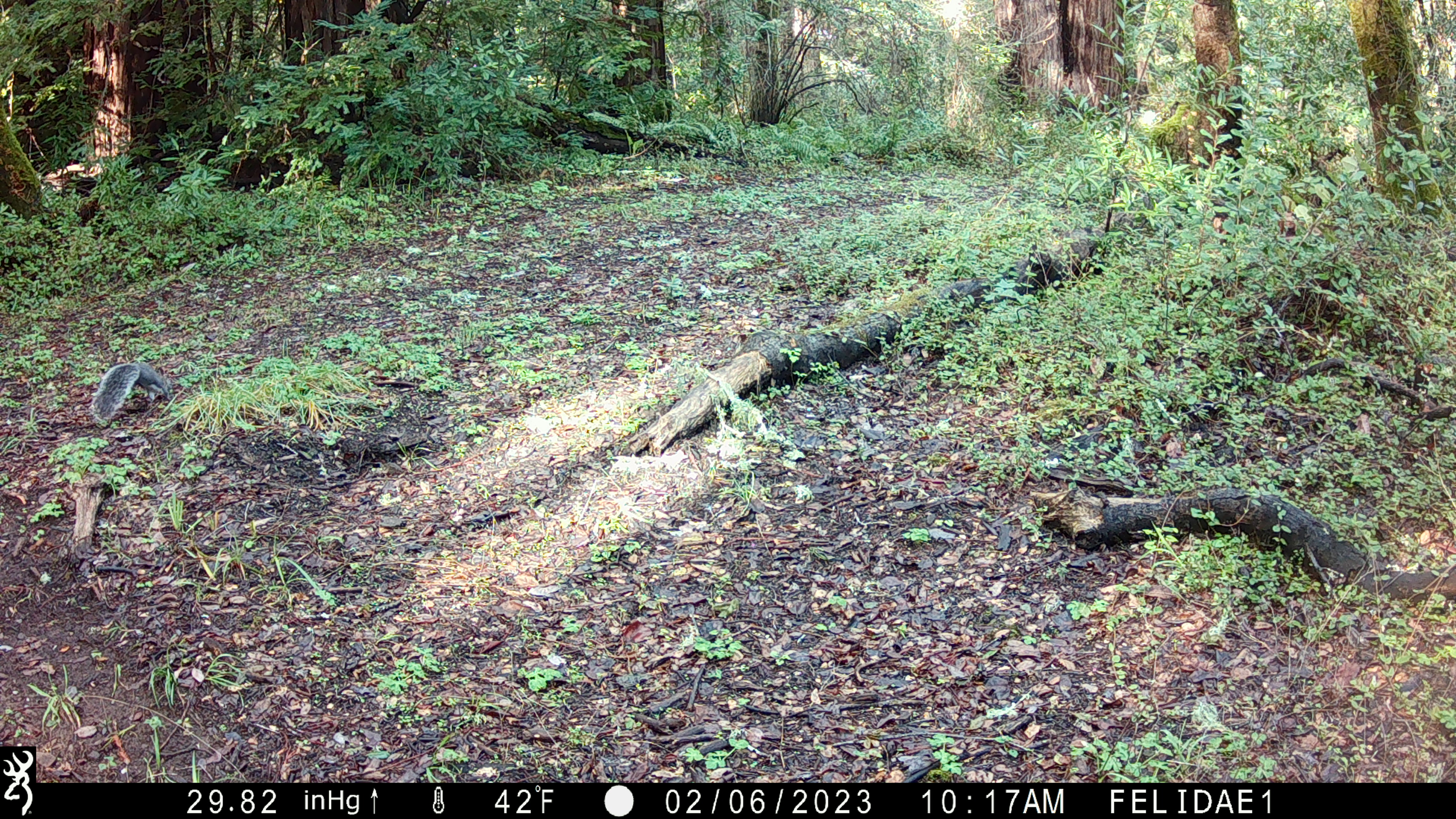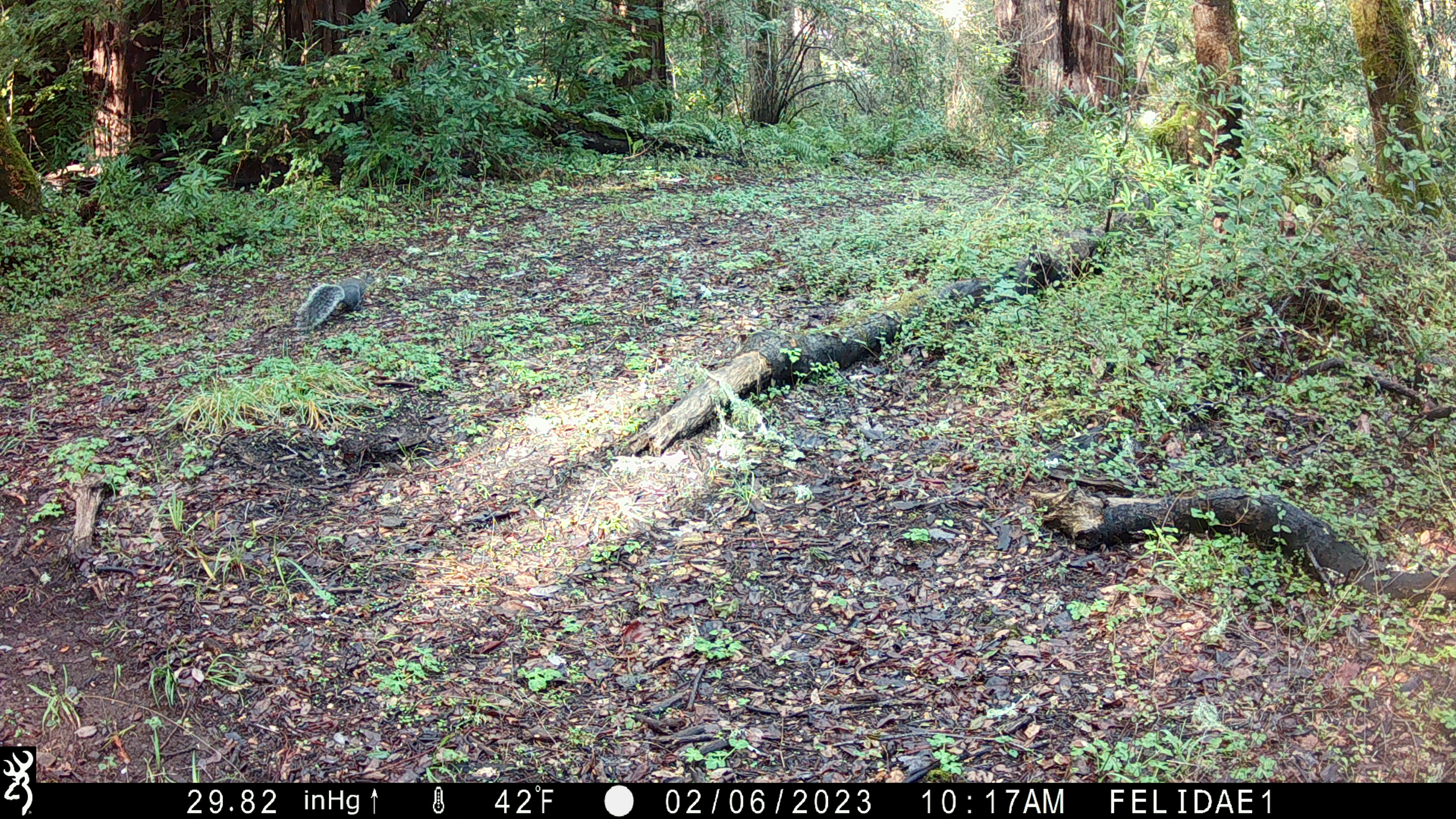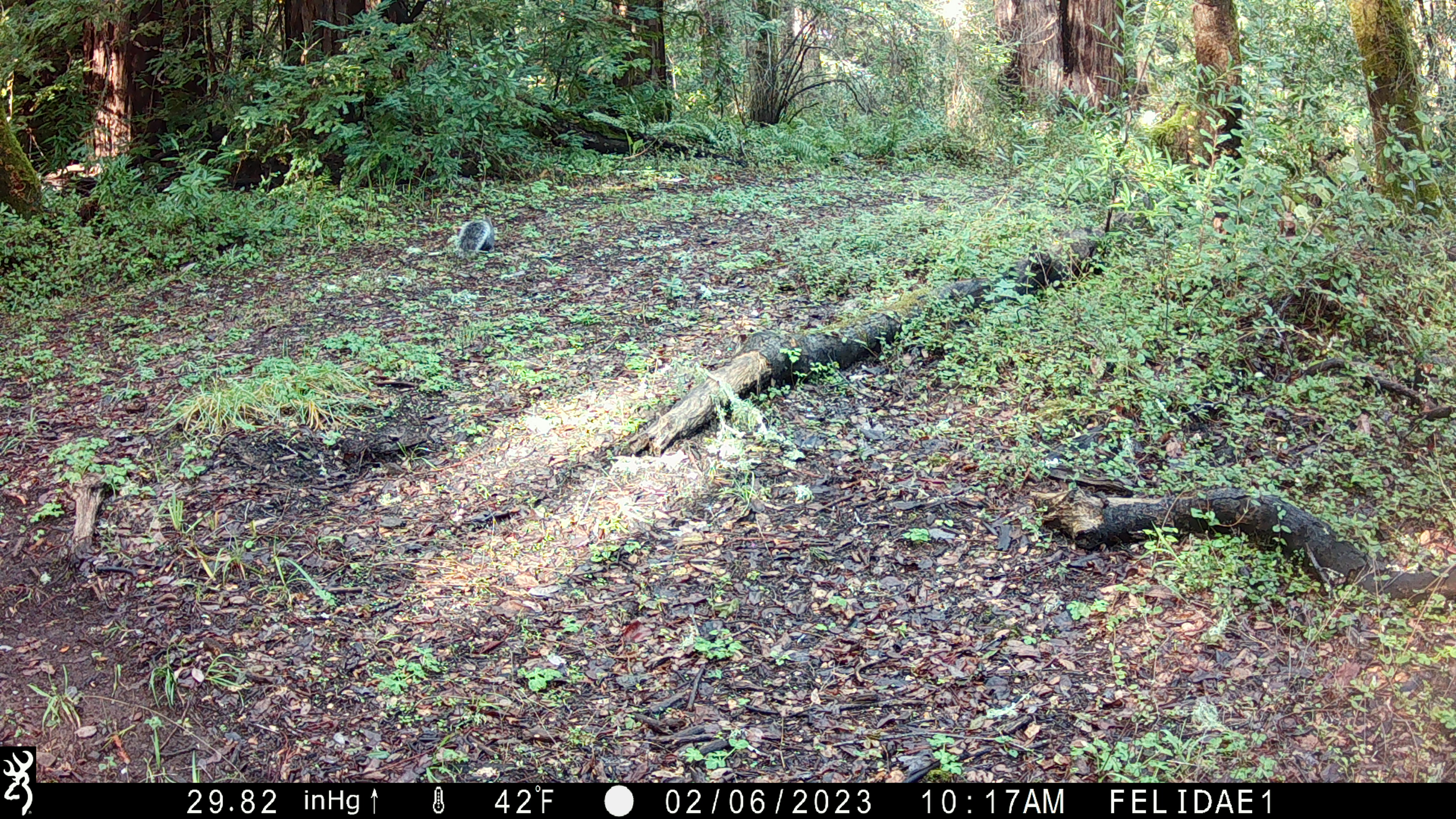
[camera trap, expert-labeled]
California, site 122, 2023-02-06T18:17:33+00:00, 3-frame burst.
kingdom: Animalia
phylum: Chordata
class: Mammalia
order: Rodentia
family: Sciuridae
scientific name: Sciuridae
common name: squirrel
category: unknown squirrel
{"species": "unknown squirrel (squirrel) (Sciuridae)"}